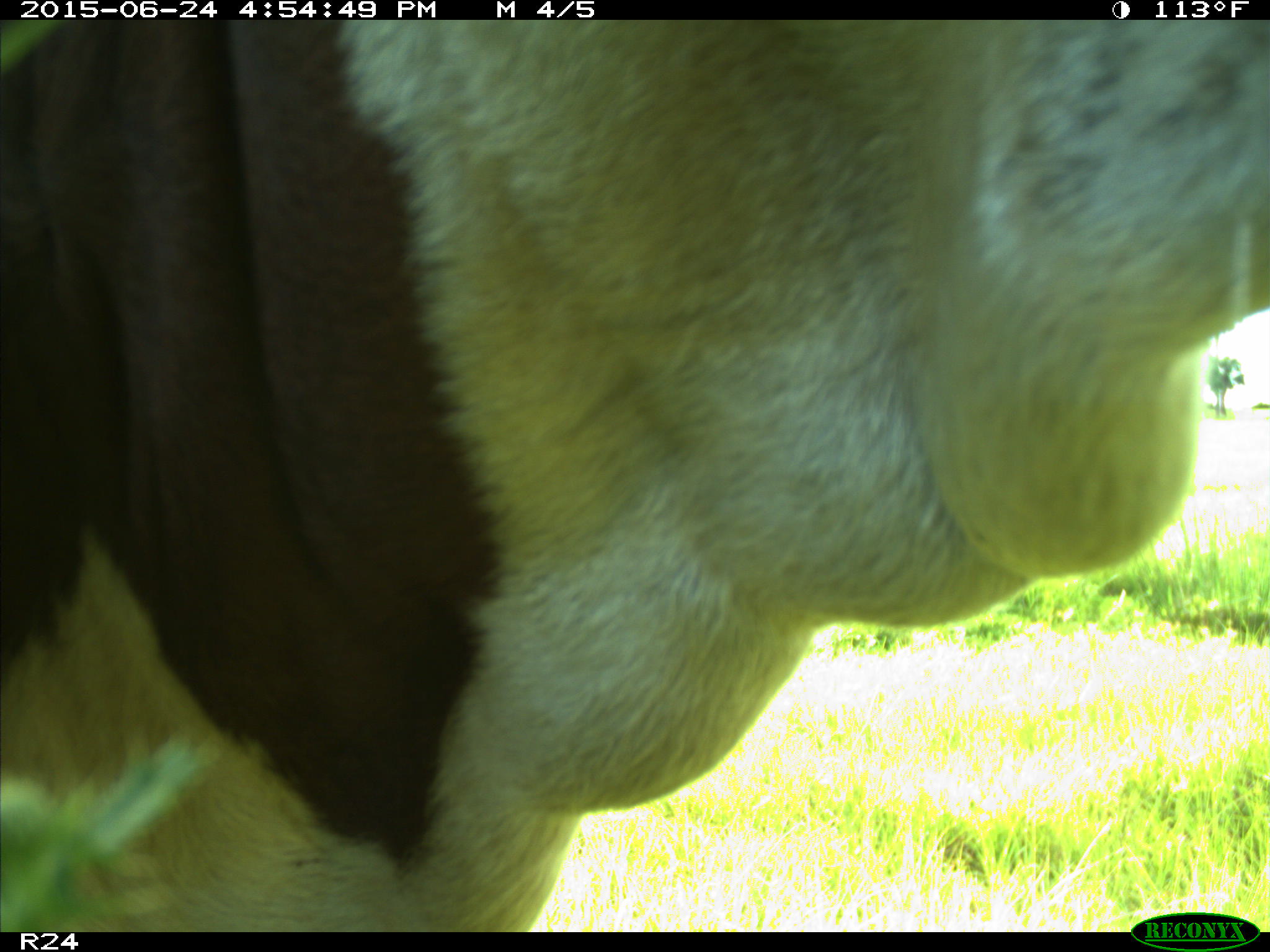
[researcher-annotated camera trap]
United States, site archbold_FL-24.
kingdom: Animalia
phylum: Chordata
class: Mammalia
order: Artiodactyla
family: Bovidae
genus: Bos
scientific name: Bos taurus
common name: domestic cow